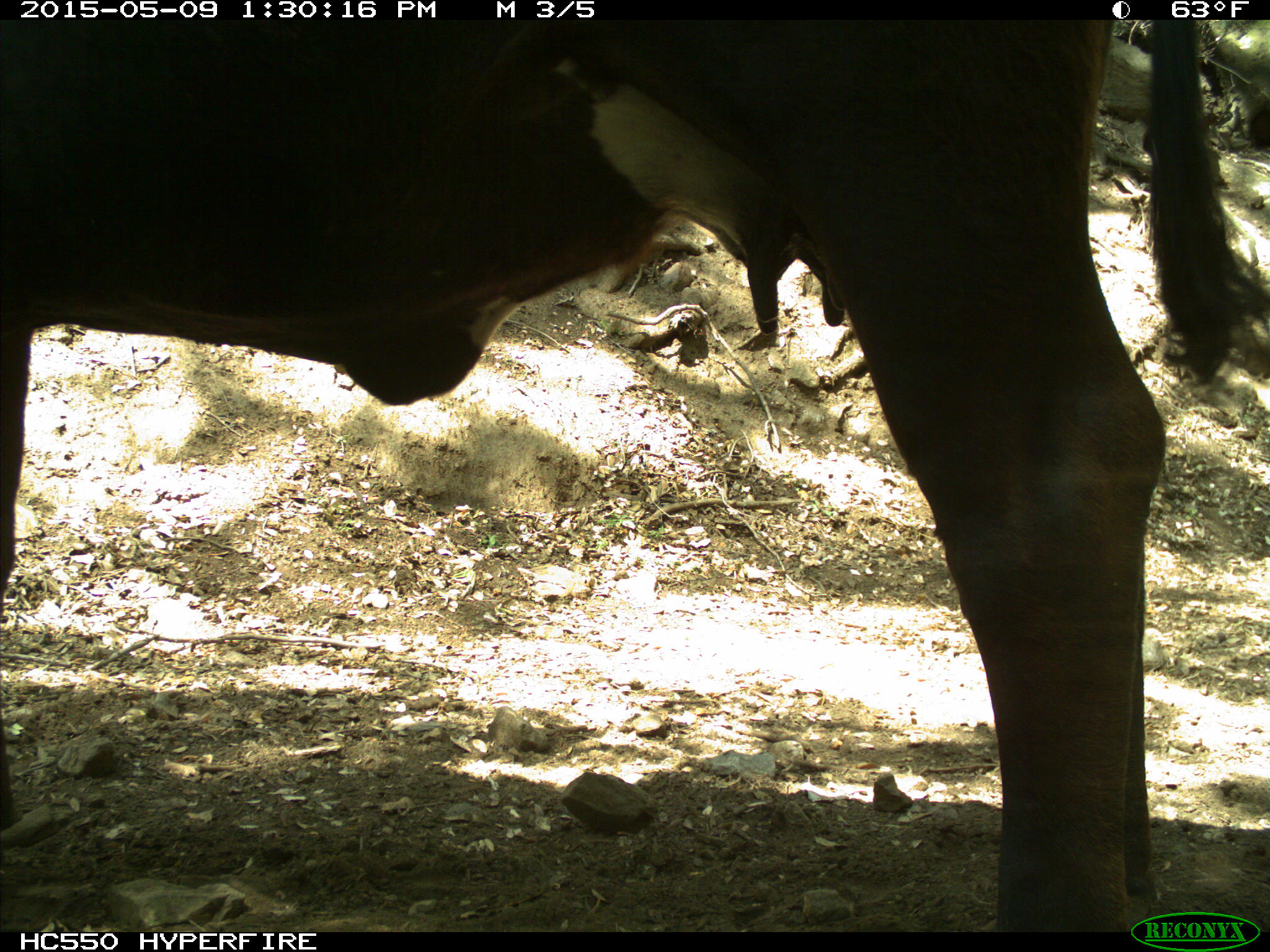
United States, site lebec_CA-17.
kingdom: Animalia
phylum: Chordata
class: Mammalia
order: Artiodactyla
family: Bovidae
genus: Bos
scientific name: Bos taurus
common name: domestic cow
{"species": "Bos taurus (domestic cow)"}